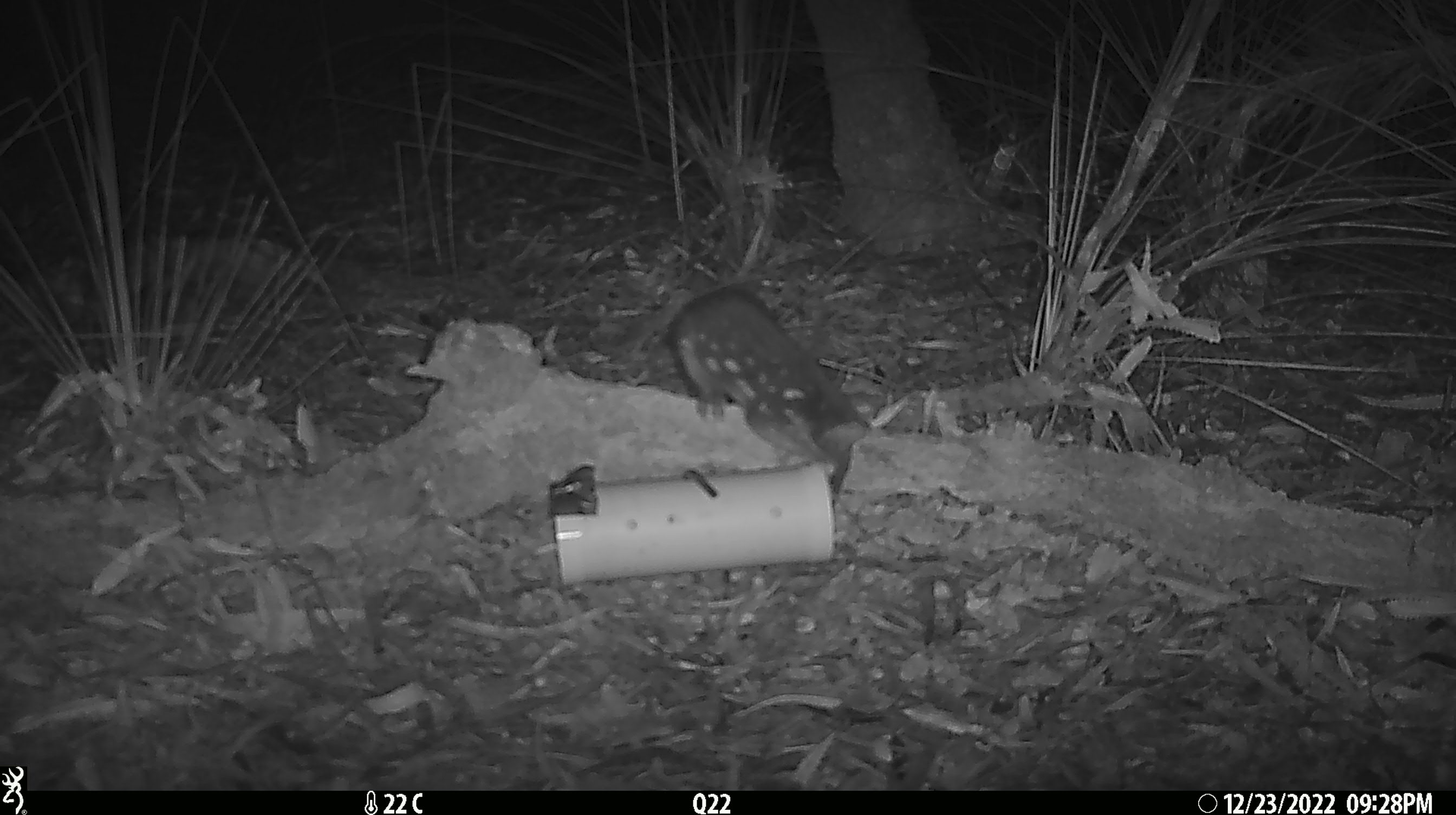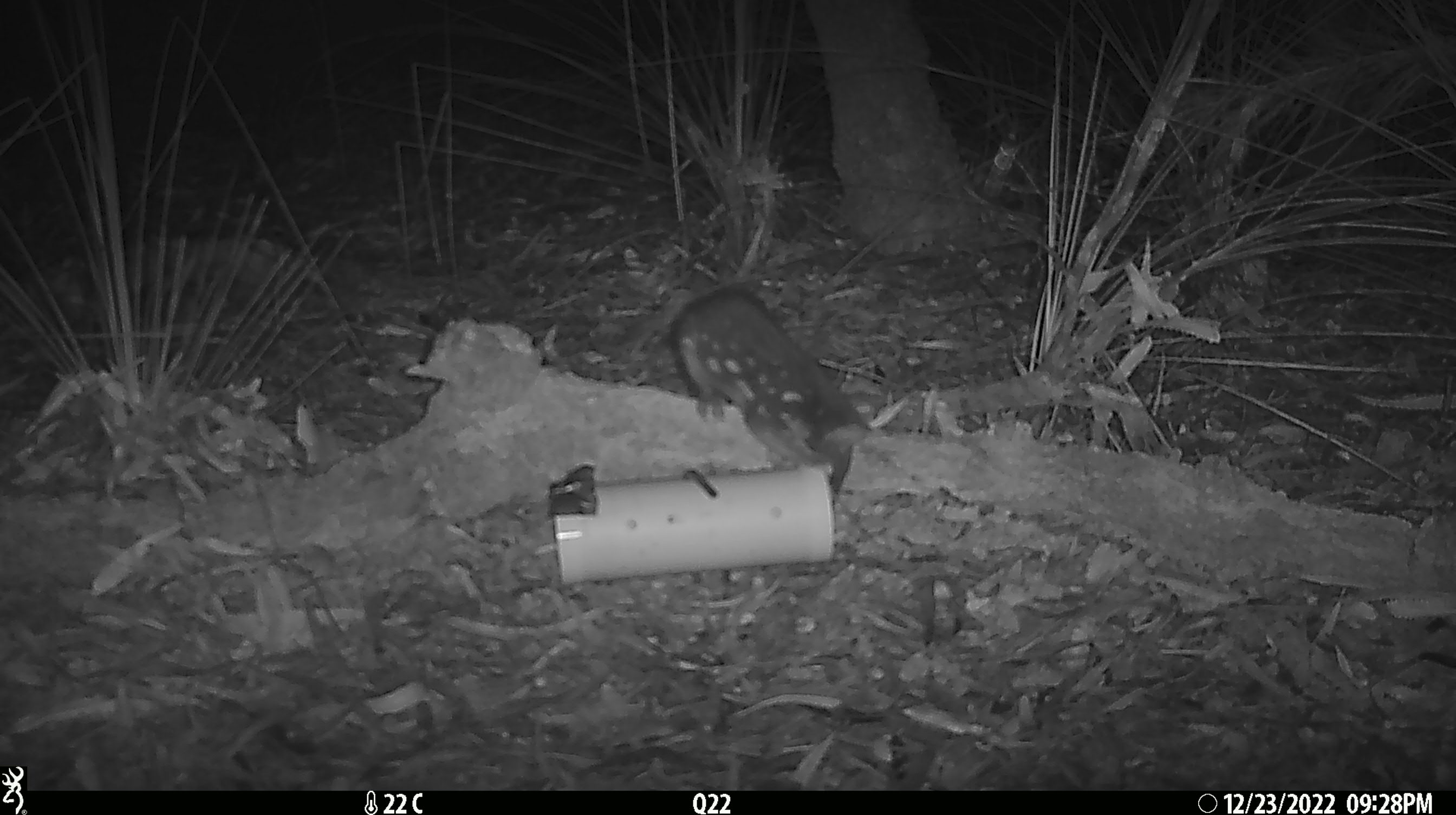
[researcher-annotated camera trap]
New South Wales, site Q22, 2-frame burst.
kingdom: Animalia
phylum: Chordata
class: Mammalia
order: Dasyuromorphia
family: Dasyuridae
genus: Dasyurus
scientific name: Dasyurus maculatus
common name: spotted-tailed quoll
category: quoll